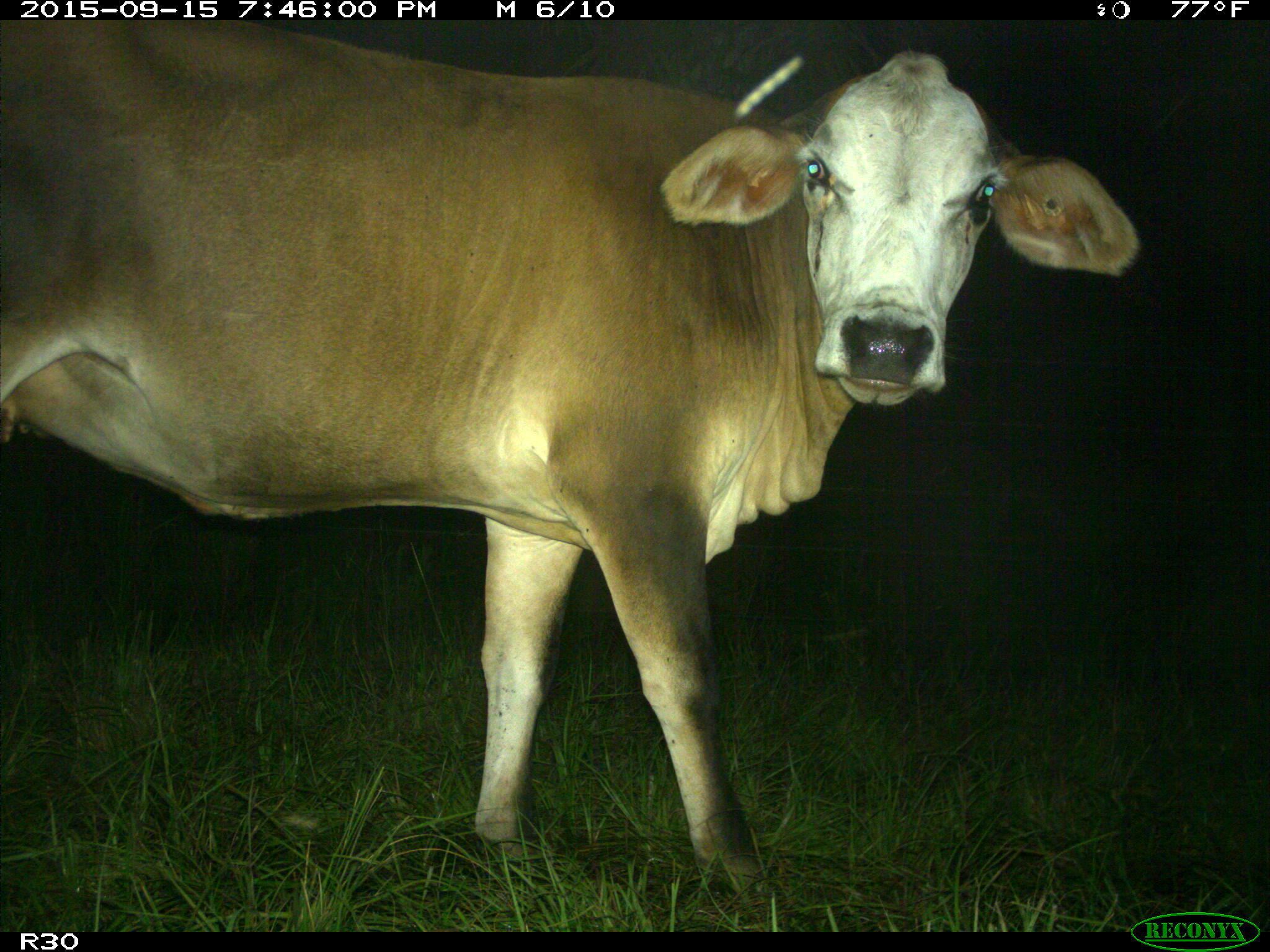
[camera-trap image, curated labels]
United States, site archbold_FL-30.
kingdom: Animalia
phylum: Chordata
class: Mammalia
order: Artiodactyla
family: Bovidae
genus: Bos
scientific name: Bos taurus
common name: domestic cow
Bos taurus (domestic cow).